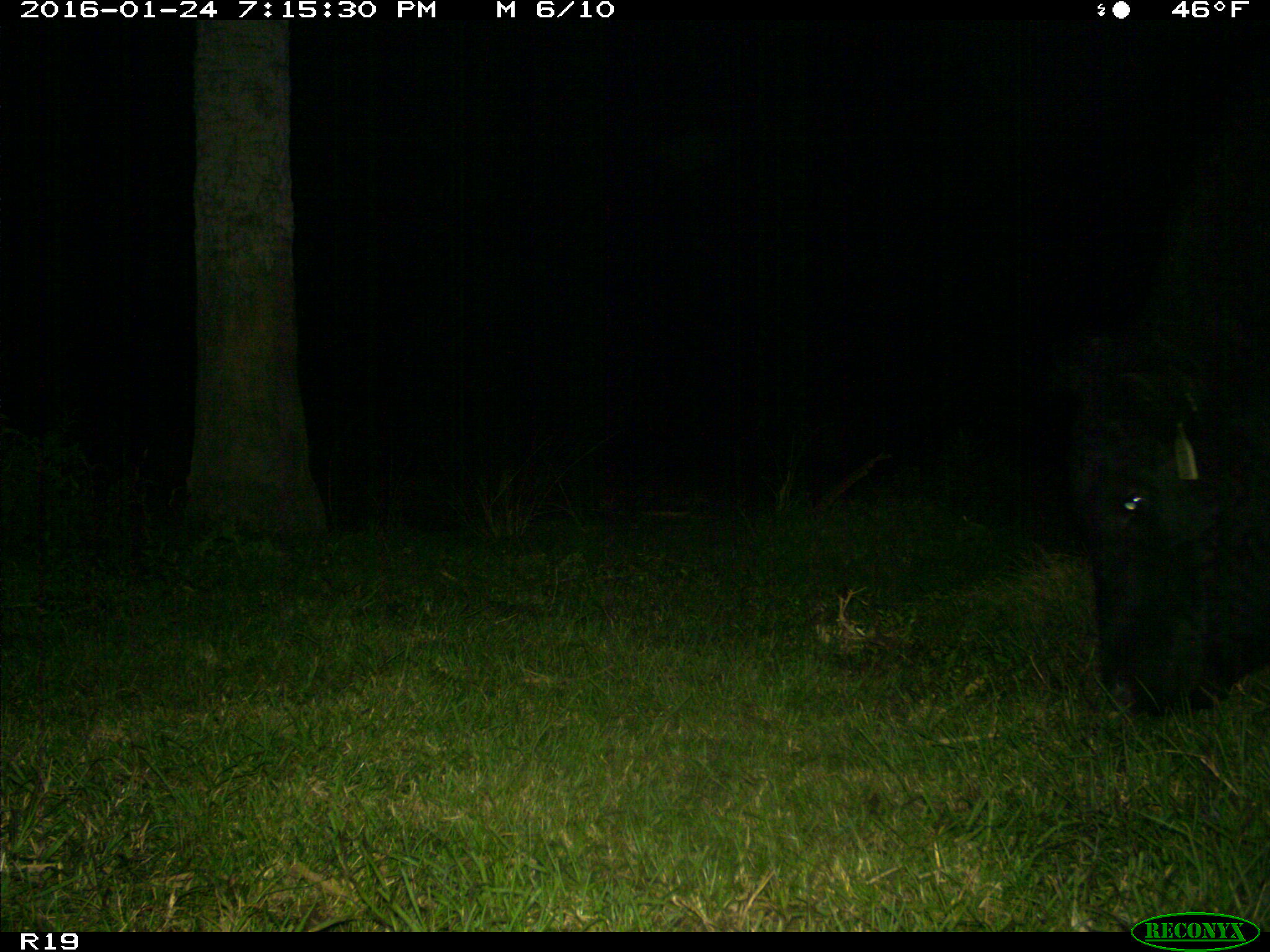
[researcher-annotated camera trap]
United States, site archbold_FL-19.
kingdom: Animalia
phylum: Chordata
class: Mammalia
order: Artiodactyla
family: Suidae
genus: Sus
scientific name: Sus scrofa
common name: wild boar